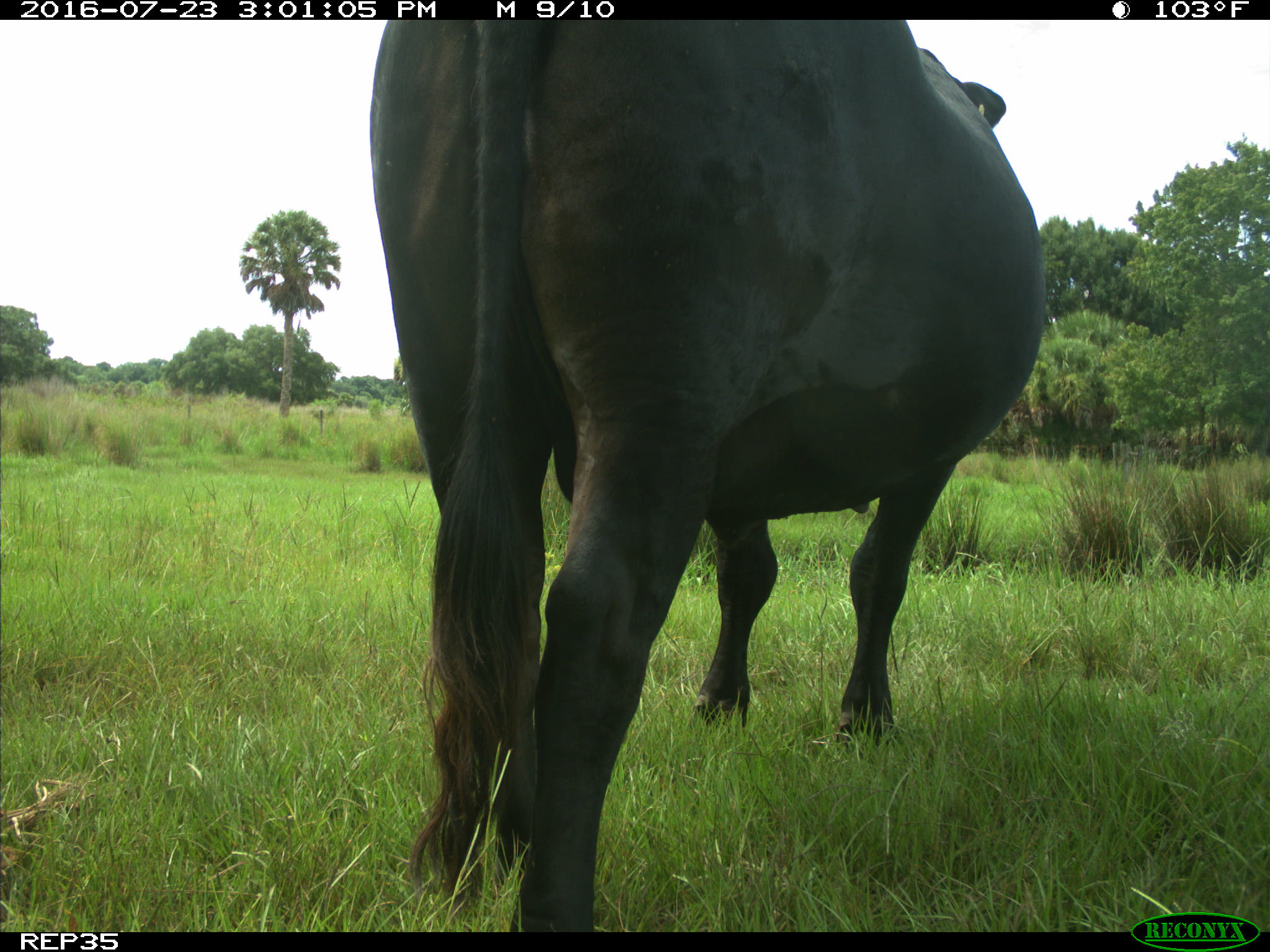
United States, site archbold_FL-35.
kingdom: Animalia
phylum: Chordata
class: Mammalia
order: Artiodactyla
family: Bovidae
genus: Bos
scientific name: Bos taurus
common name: domestic cow